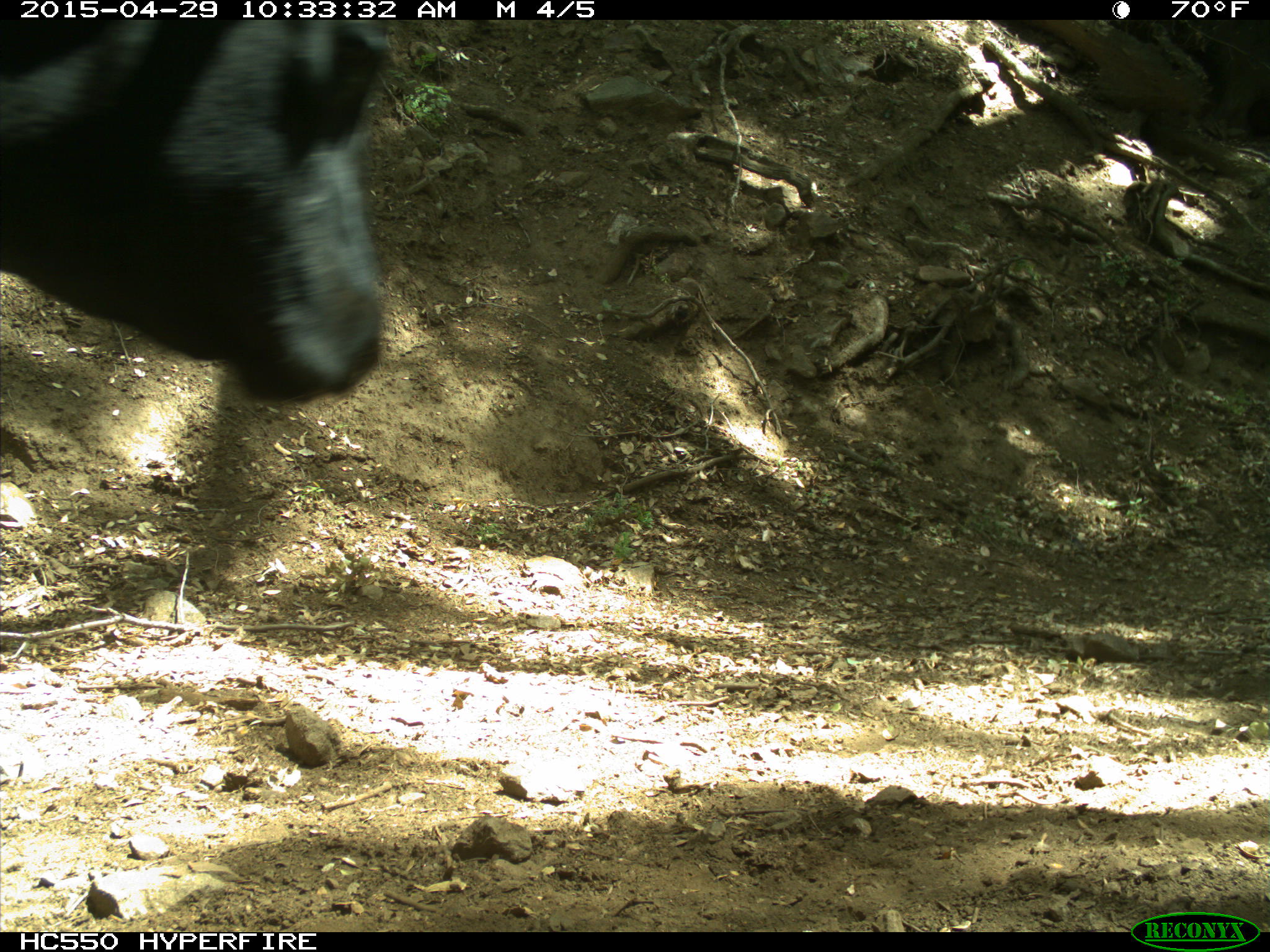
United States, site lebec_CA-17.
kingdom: Animalia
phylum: Chordata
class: Mammalia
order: Artiodactyla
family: Bovidae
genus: Bos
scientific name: Bos taurus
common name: domestic cow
Bos taurus (domestic cow).